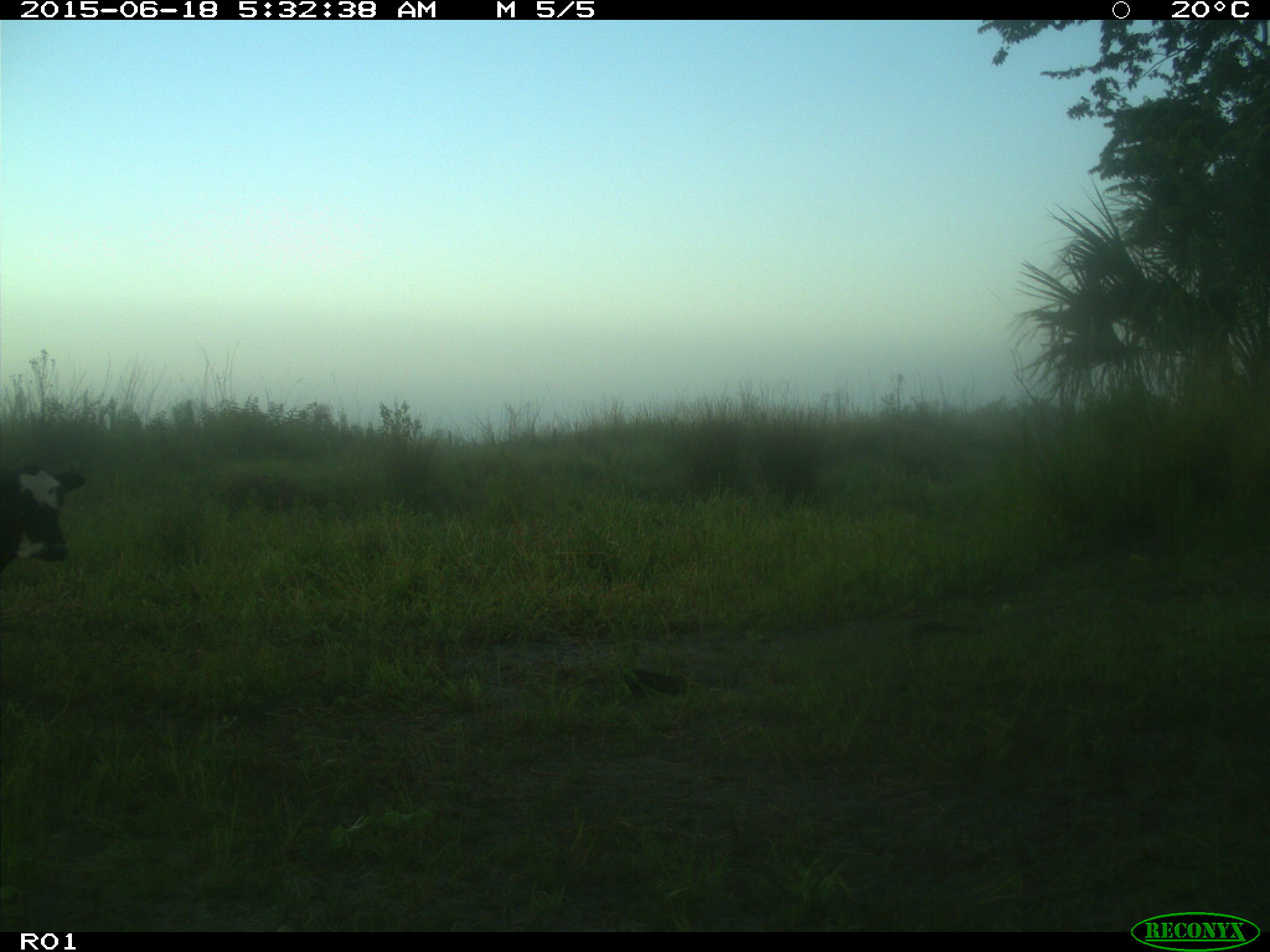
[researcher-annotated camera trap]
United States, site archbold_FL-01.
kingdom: Animalia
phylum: Chordata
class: Mammalia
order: Artiodactyla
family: Bovidae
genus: Bos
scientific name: Bos taurus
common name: domestic cow